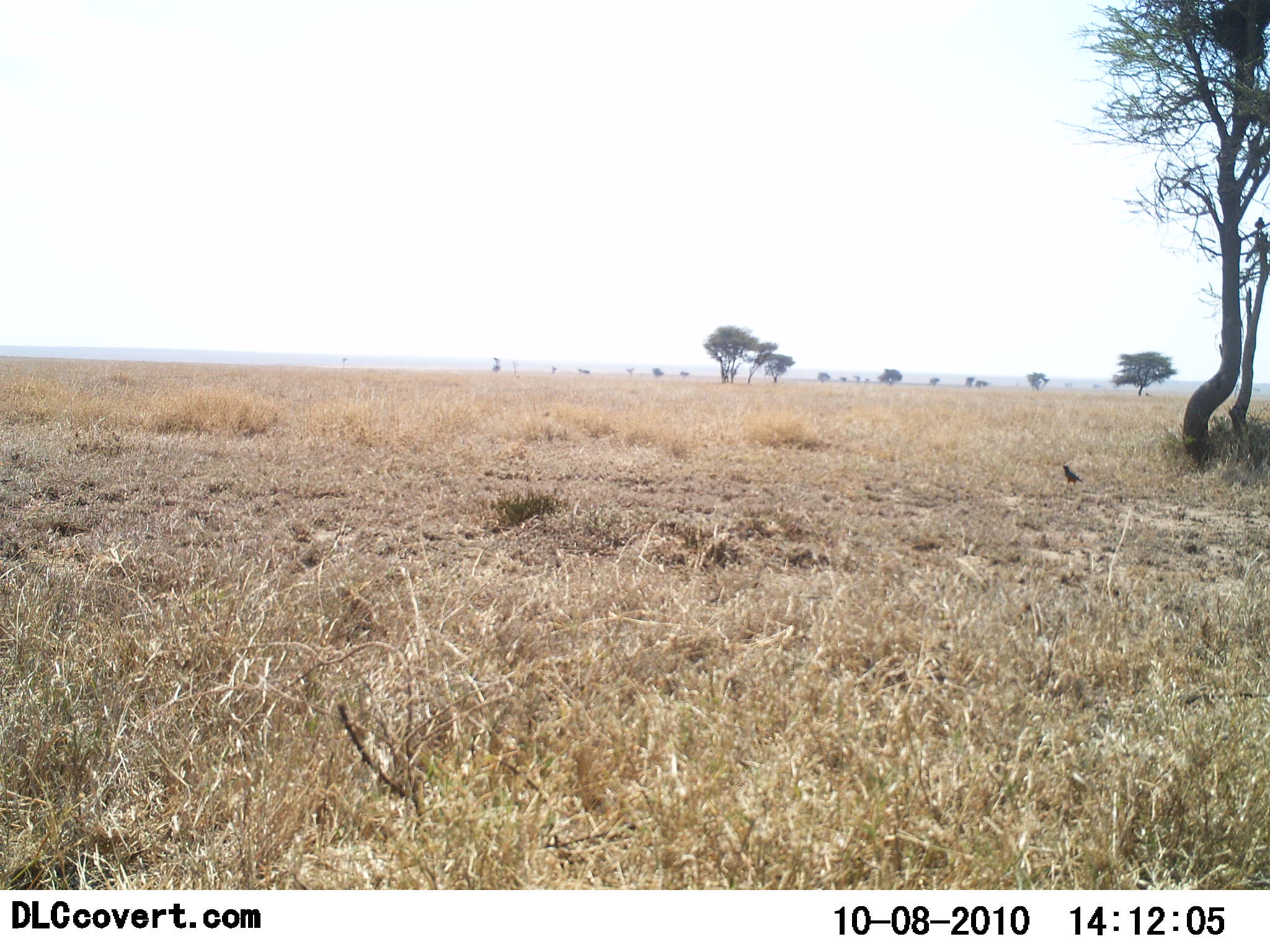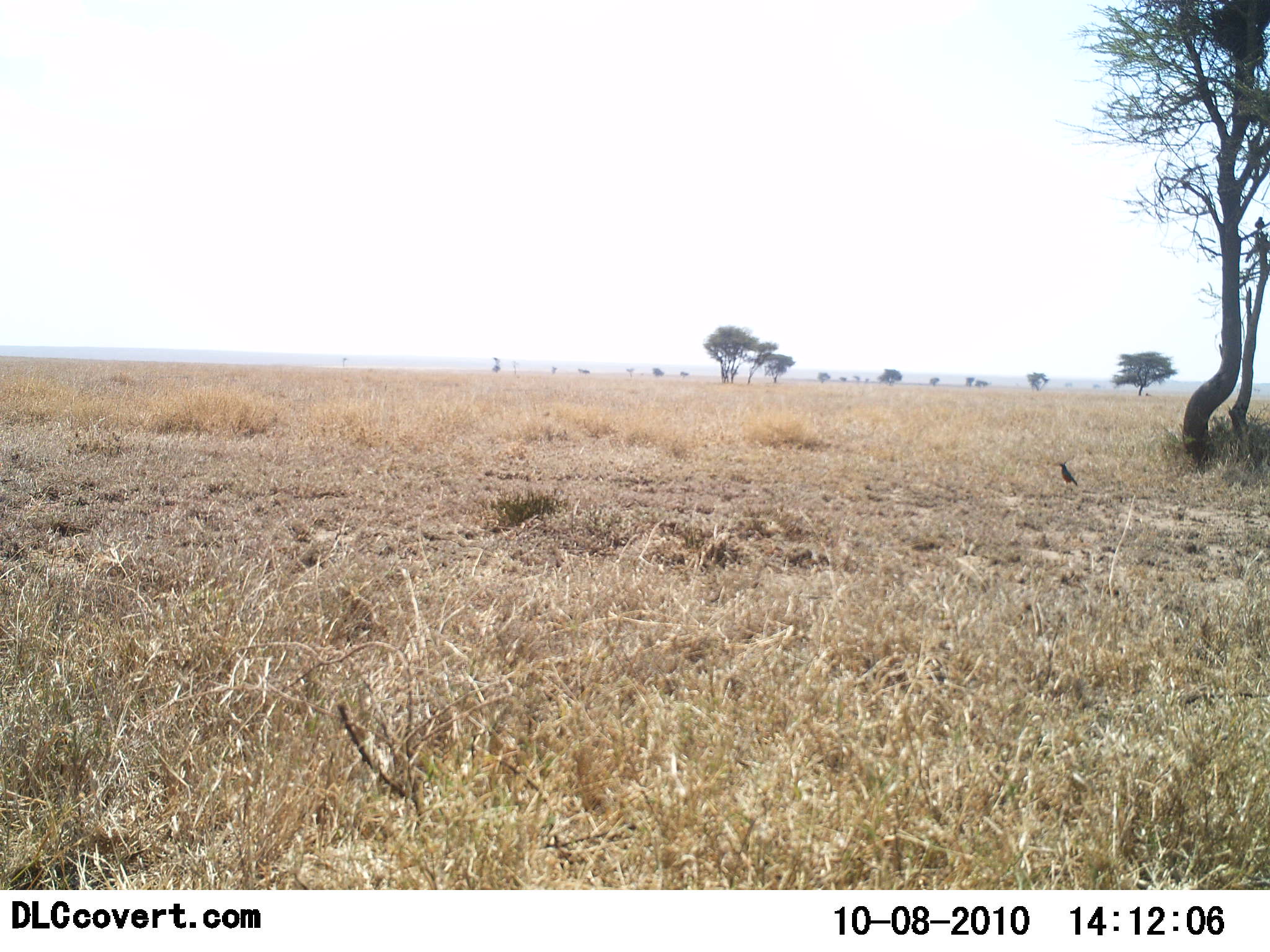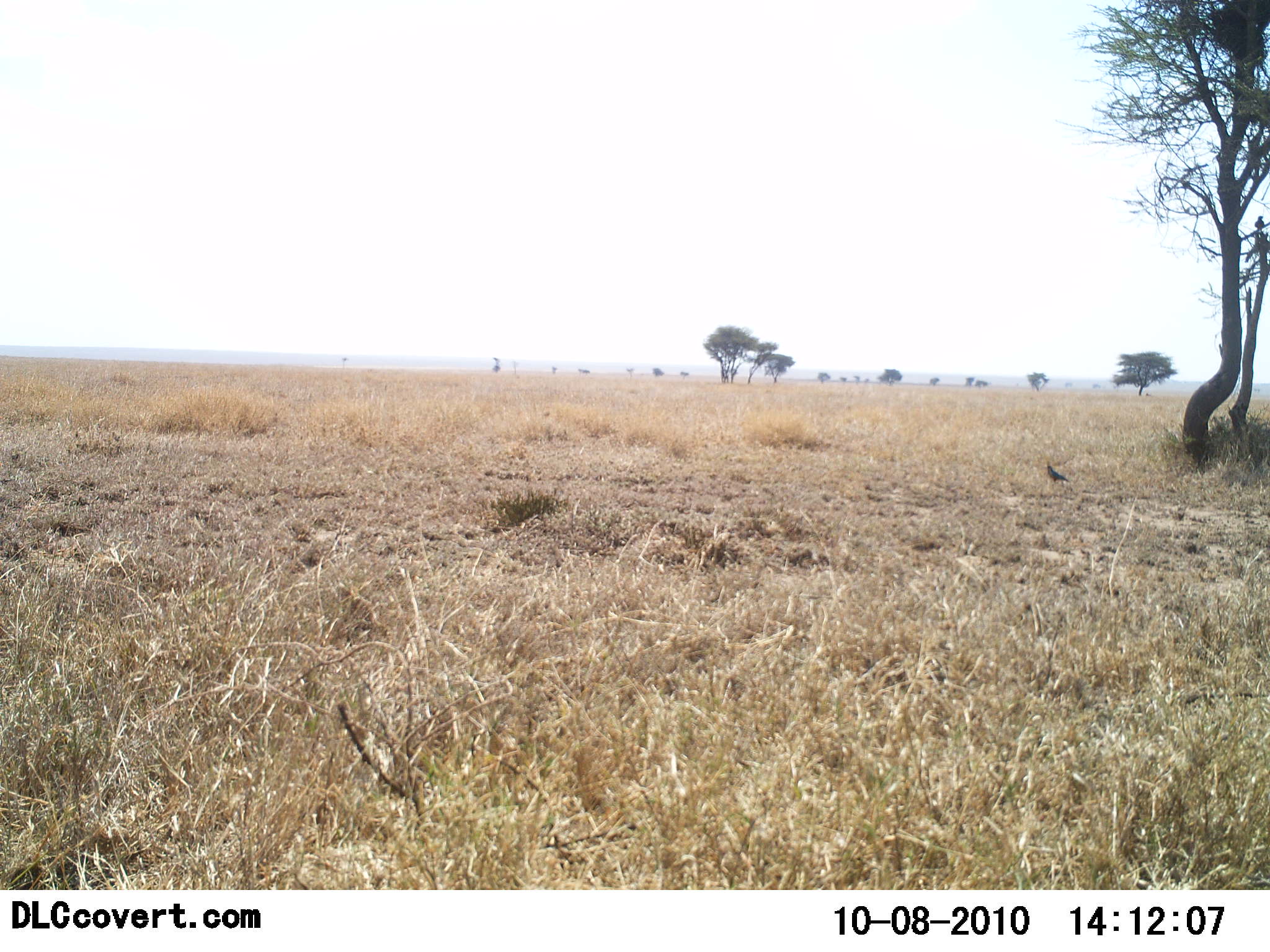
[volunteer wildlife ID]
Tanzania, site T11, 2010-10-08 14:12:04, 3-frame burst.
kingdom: Animalia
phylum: Chordata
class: Aves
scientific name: Aves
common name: bird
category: otherbird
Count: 1.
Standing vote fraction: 59%.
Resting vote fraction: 0%.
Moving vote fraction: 41%.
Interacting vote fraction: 0%.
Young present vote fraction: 0%.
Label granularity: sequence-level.